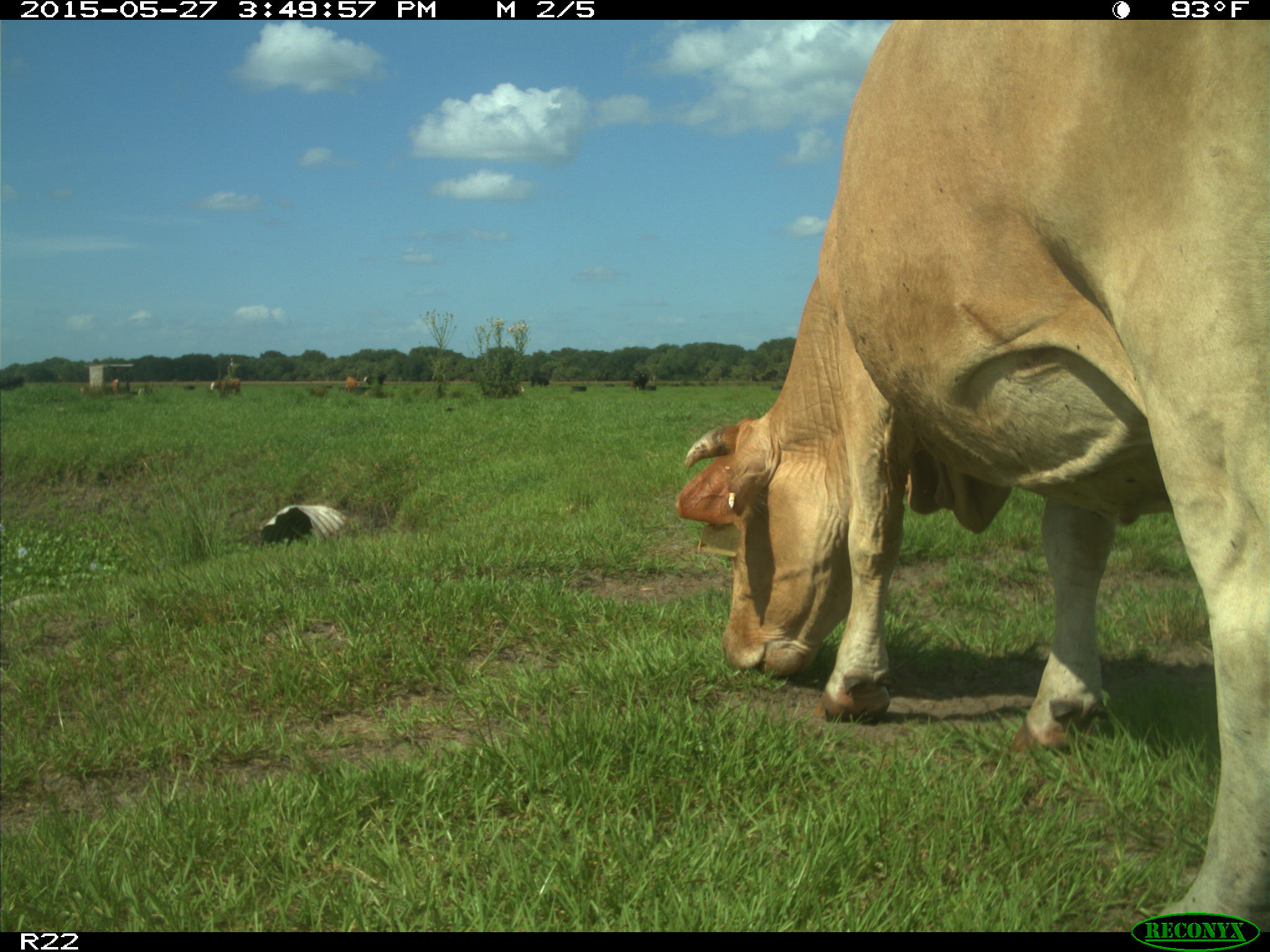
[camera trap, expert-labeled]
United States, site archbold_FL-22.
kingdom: Animalia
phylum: Chordata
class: Mammalia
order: Artiodactyla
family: Bovidae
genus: Bos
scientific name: Bos taurus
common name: domestic cow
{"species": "Bos taurus (domestic cow)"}